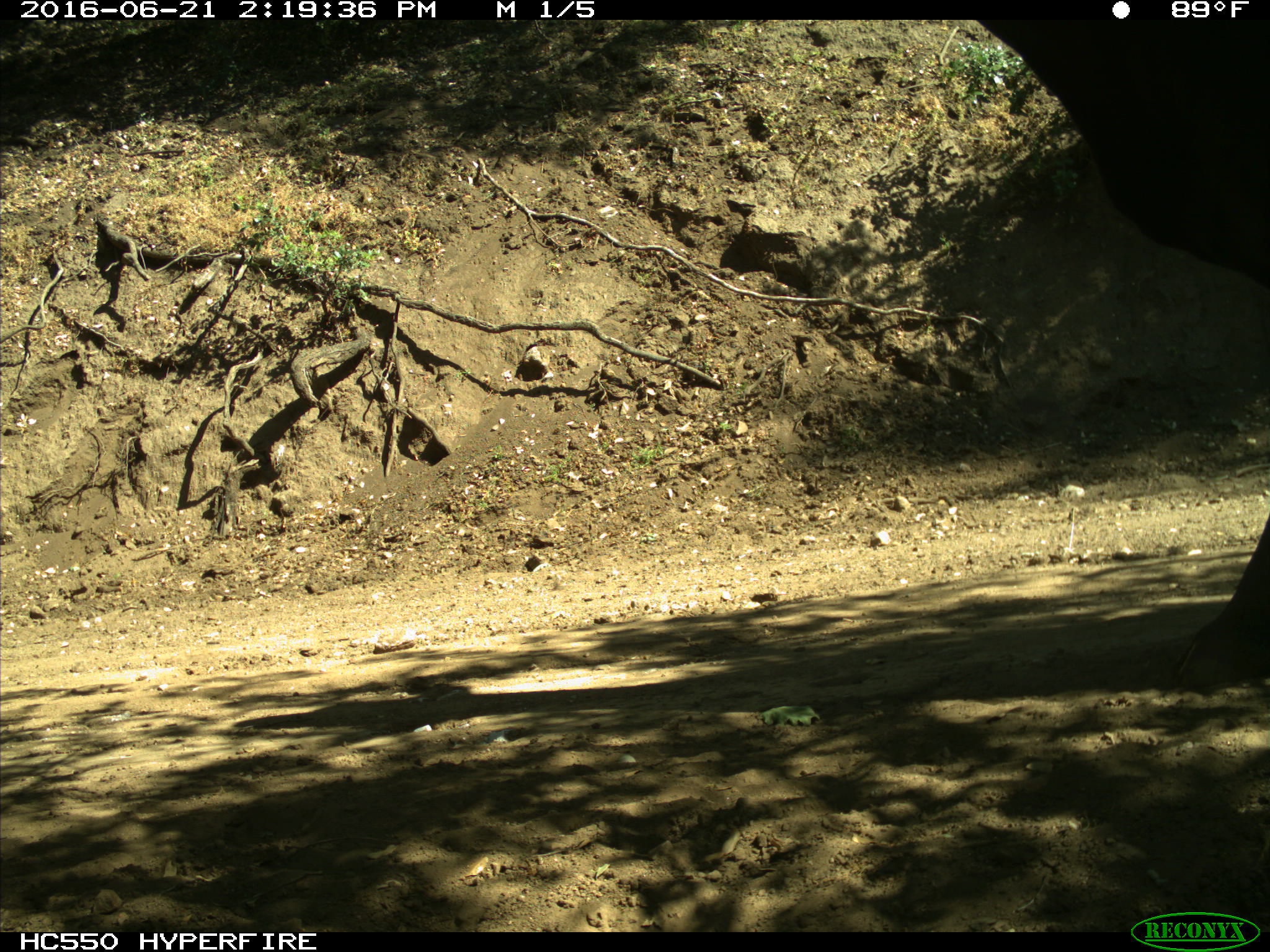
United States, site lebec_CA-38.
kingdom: Animalia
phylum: Chordata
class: Mammalia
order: Artiodactyla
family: Bovidae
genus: Bos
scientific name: Bos taurus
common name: domestic cow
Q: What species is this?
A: Bos taurus (domestic cow).